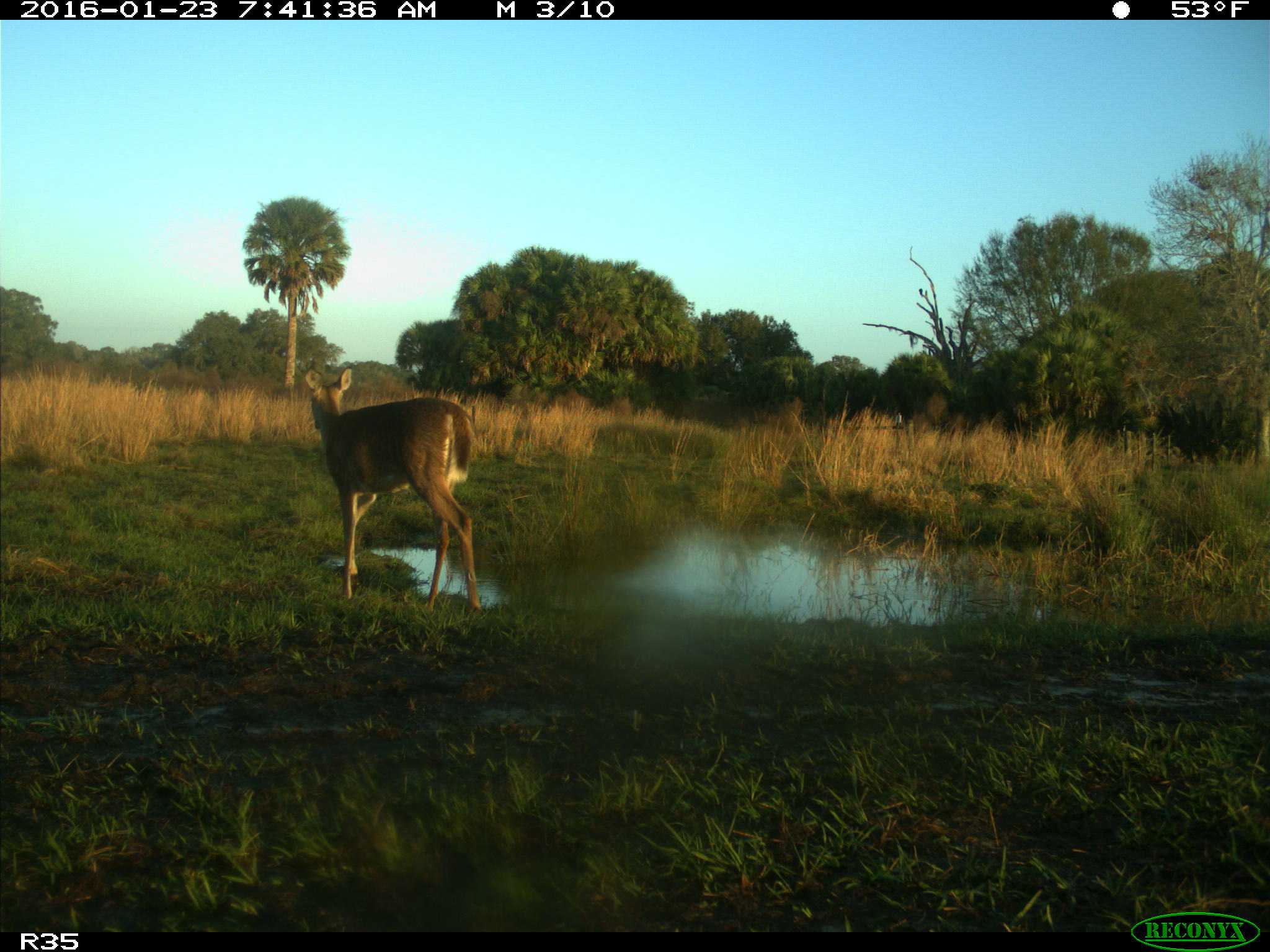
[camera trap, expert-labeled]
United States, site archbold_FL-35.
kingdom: Animalia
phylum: Chordata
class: Mammalia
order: Artiodactyla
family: Cervidae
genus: Odocoileus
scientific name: Odocoileus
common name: deer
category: unidentified deer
Unidentified deer (deer) (Odocoileus).